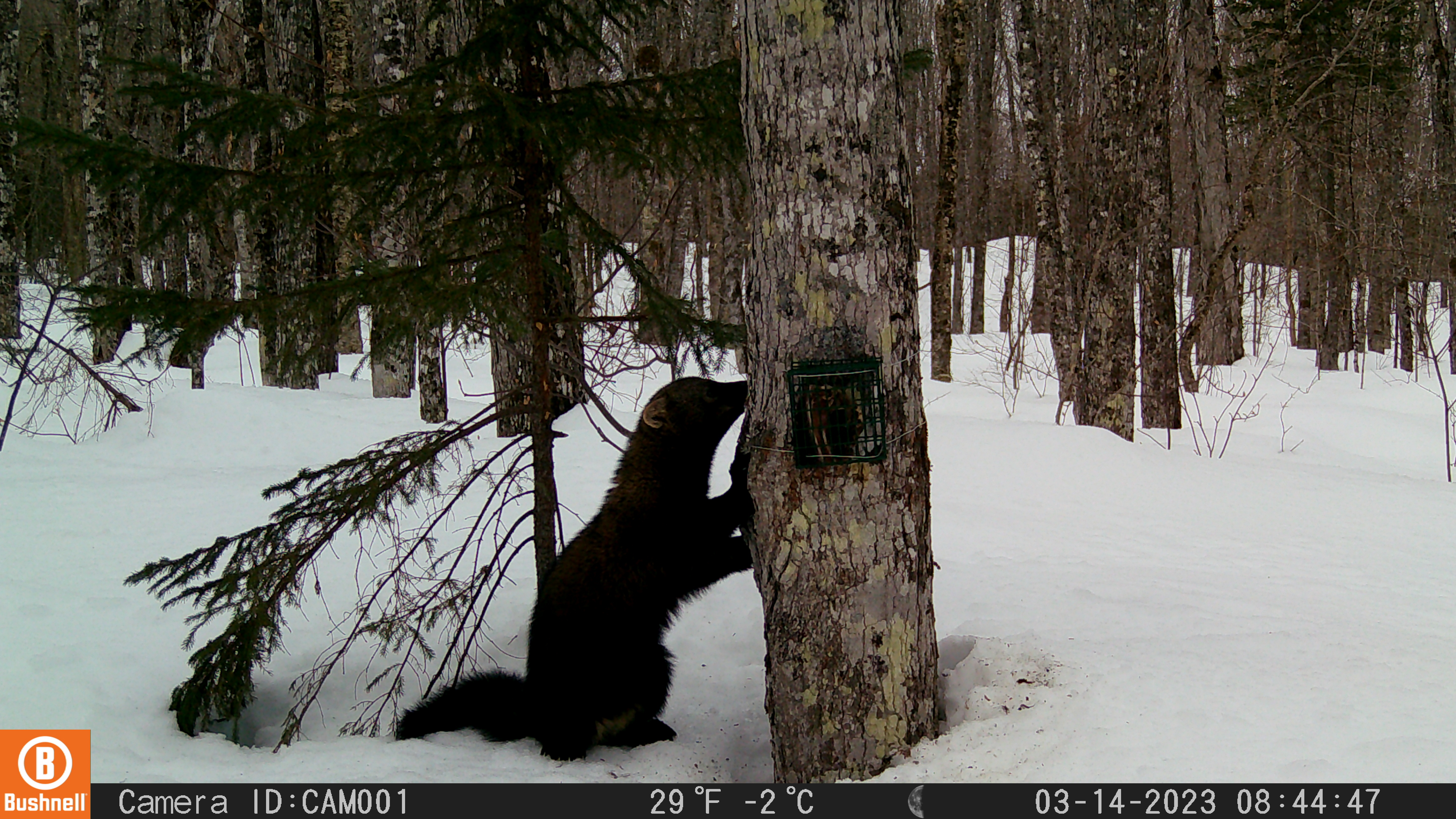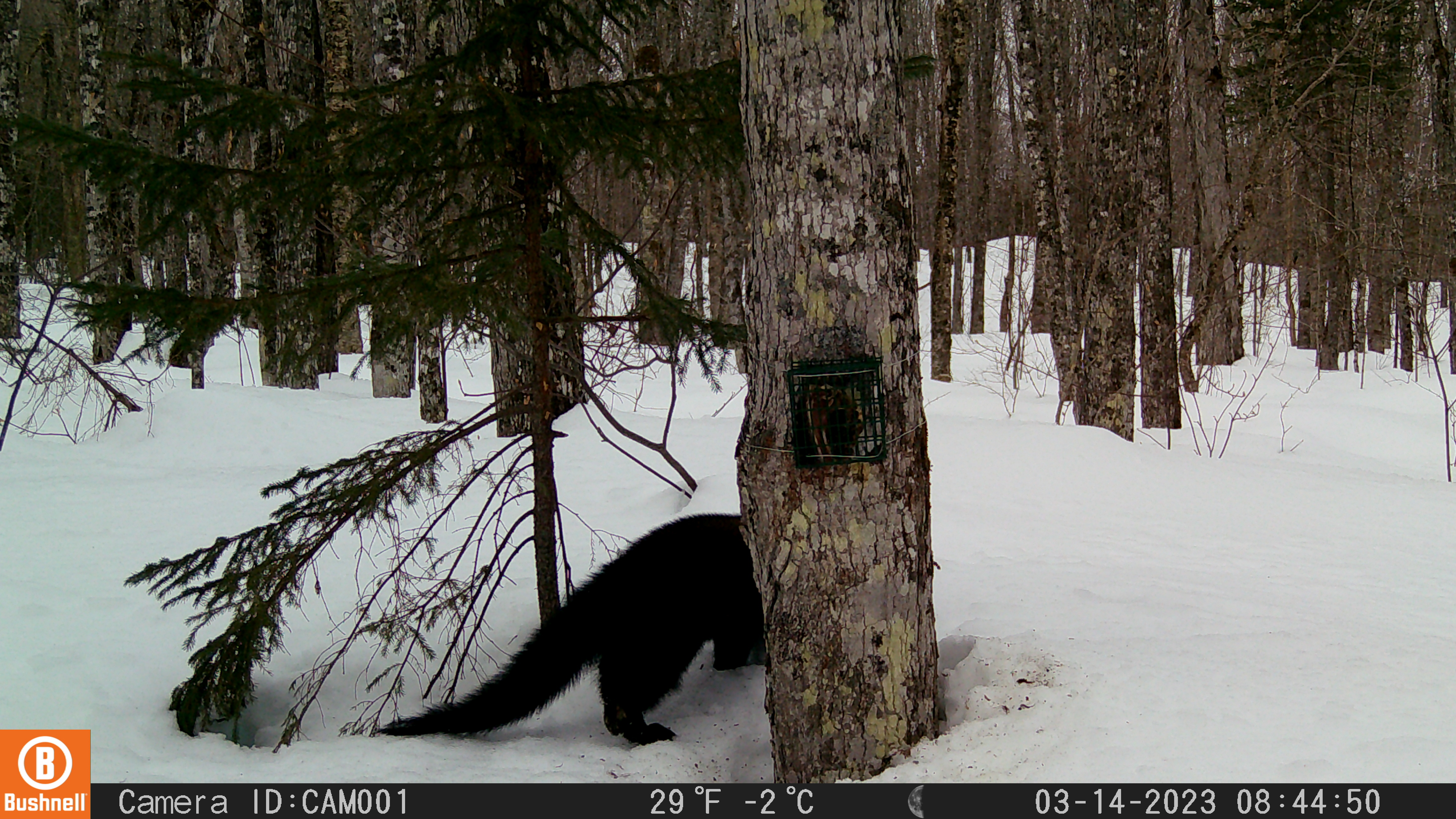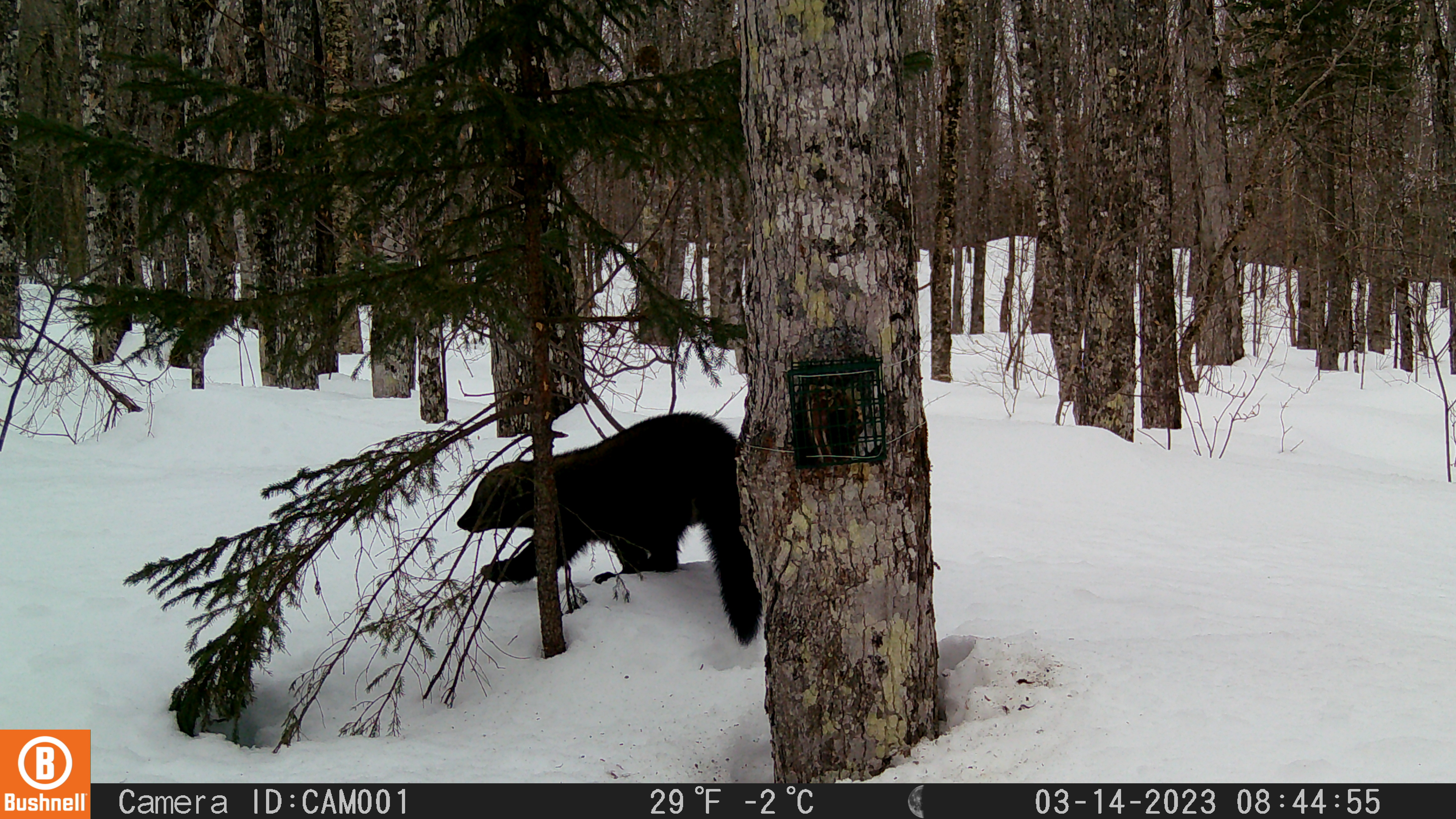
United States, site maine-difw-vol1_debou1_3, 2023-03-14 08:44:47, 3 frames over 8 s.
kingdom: Animalia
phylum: Chordata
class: Mammalia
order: Carnivora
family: Mustelidae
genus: Pekania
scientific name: Pekania pennanti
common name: fisher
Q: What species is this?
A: Fisher (Pekania pennanti).